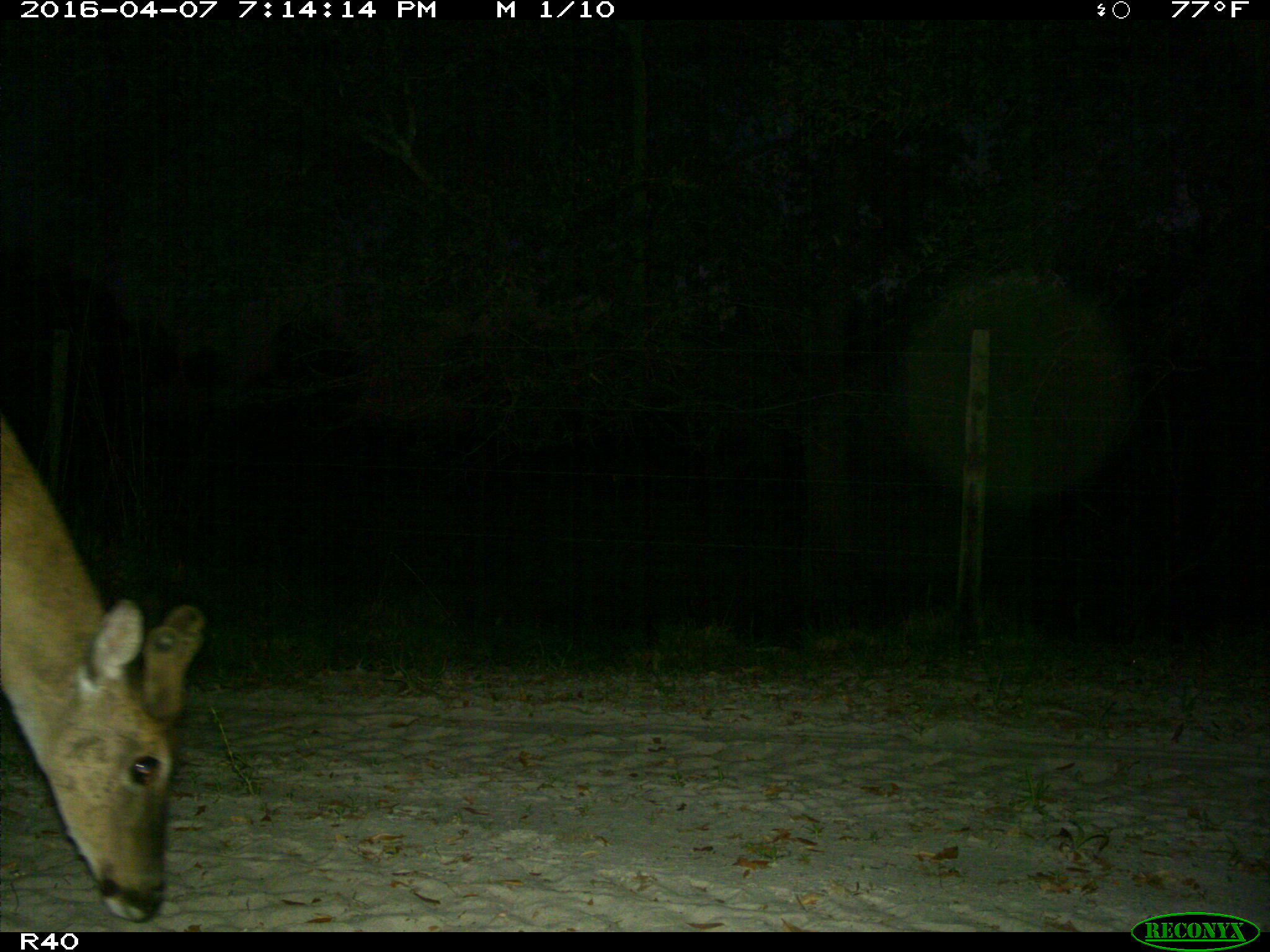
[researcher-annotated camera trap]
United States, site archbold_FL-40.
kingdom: Animalia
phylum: Chordata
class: Mammalia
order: Artiodactyla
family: Cervidae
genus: Odocoileus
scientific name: Odocoileus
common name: deer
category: unidentified deer